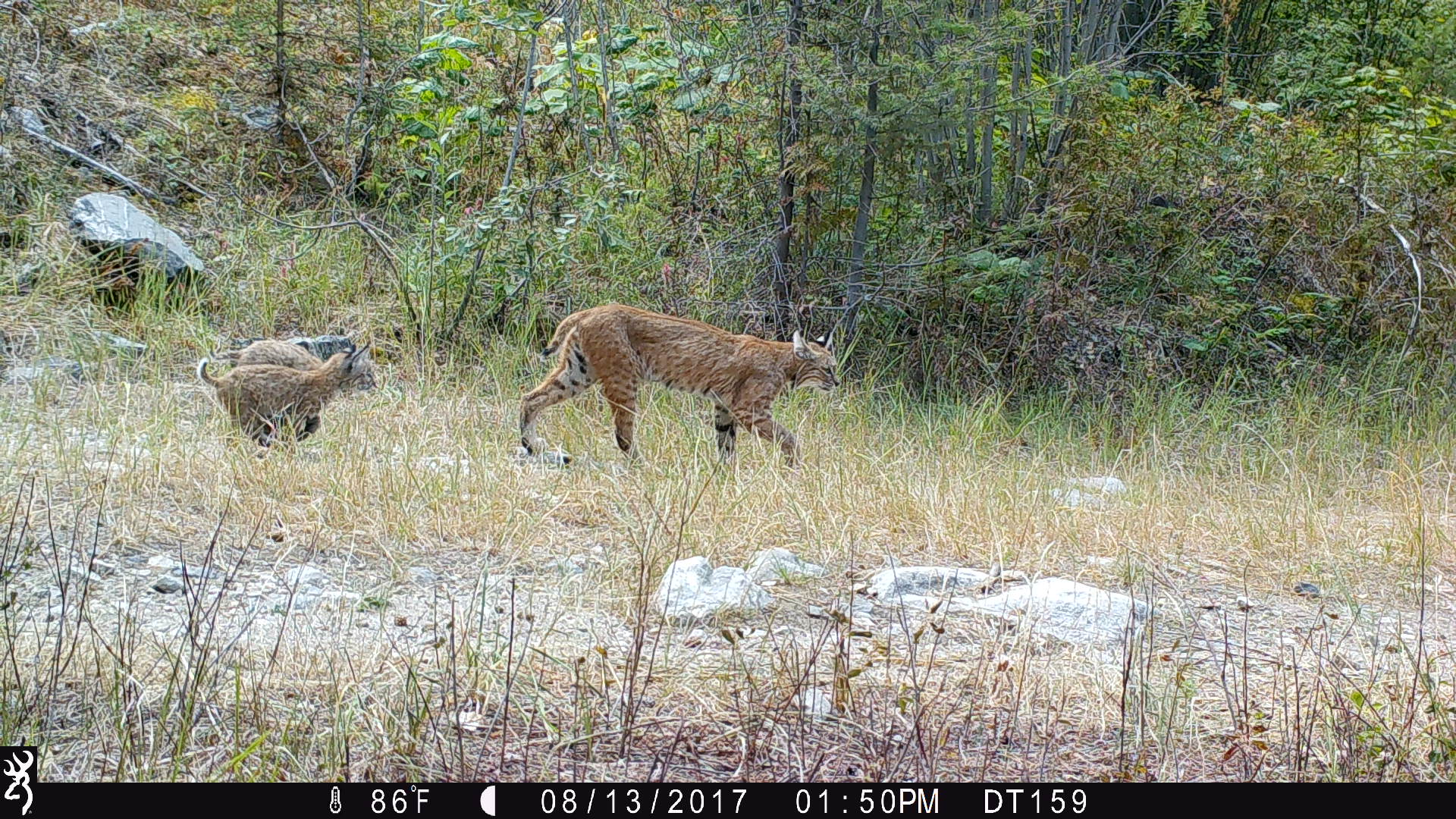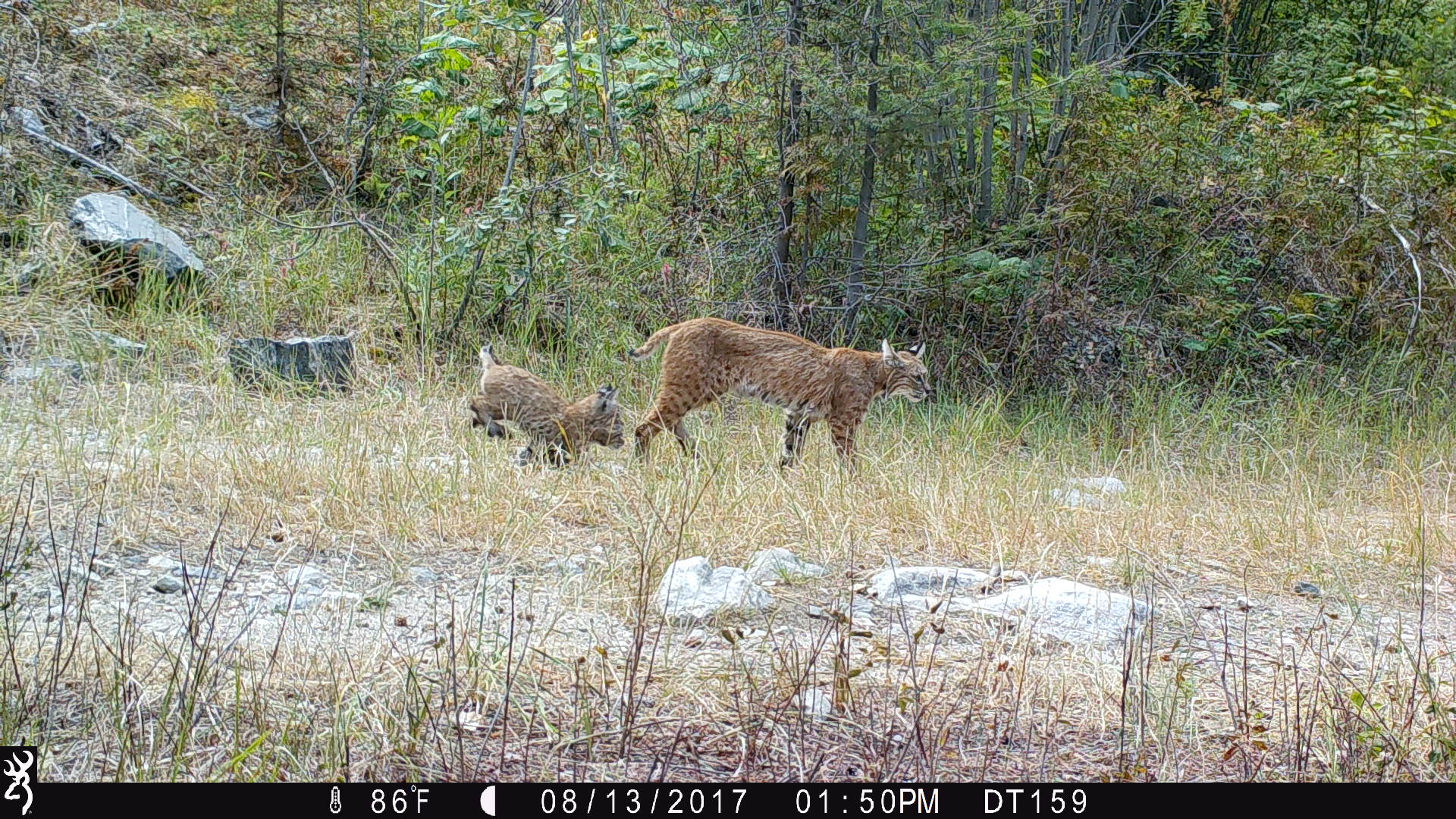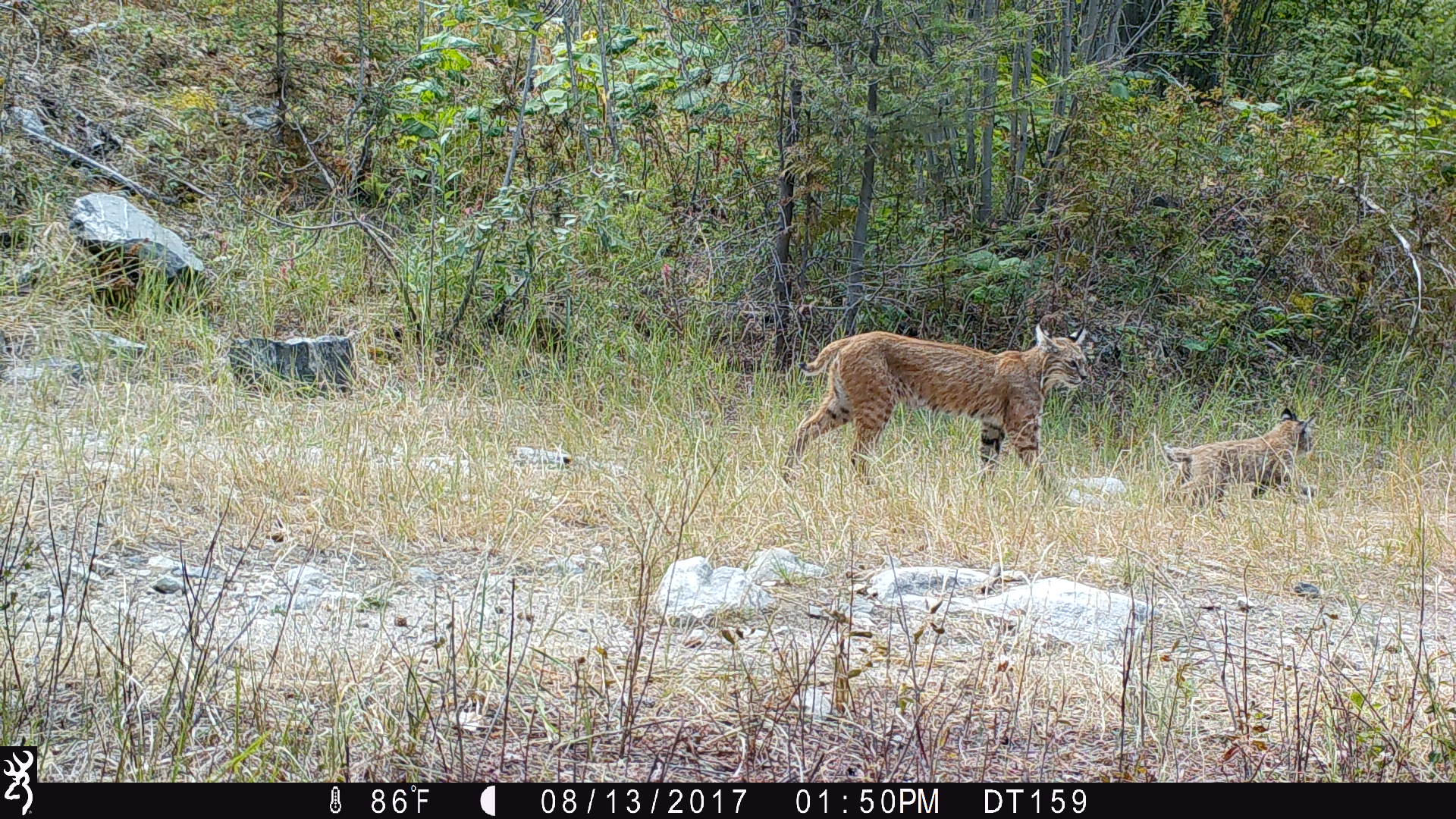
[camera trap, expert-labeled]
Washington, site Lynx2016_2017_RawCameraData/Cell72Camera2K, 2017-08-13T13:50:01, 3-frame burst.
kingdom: Animalia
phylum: Chordata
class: Mammalia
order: Carnivora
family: Felidae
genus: Lynx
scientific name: Lynx rufus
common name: bobcat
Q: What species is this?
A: Lynx rufus (bobcat).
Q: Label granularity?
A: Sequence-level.